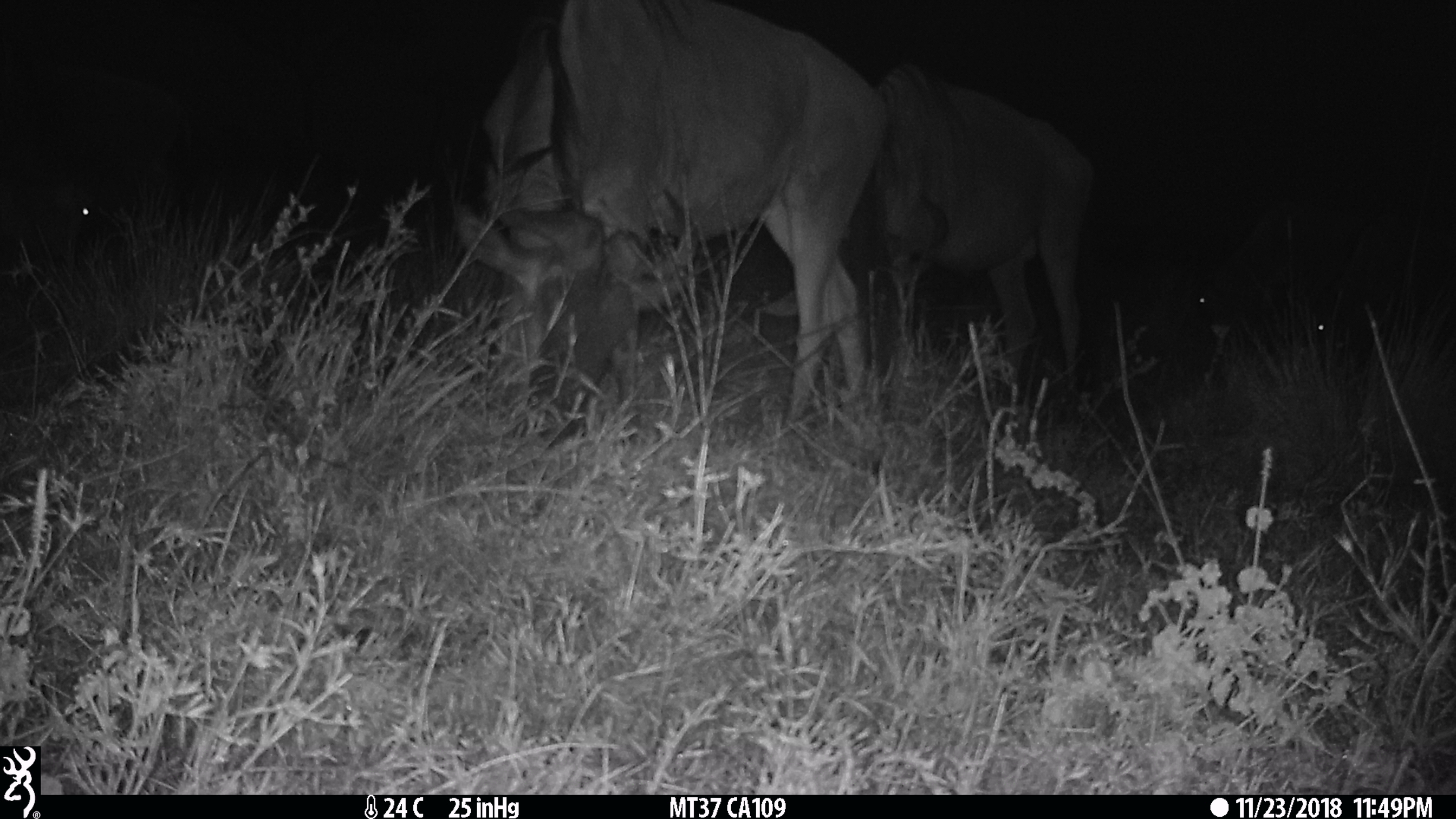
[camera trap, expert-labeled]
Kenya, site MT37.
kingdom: Animalia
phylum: Chordata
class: Mammalia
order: Artiodactyla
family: Bovidae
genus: Connochaetes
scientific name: Connochaetes taurinus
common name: blue wildebeest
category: wildebeest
Wildebeest (blue wildebeest) (Connochaetes taurinus).